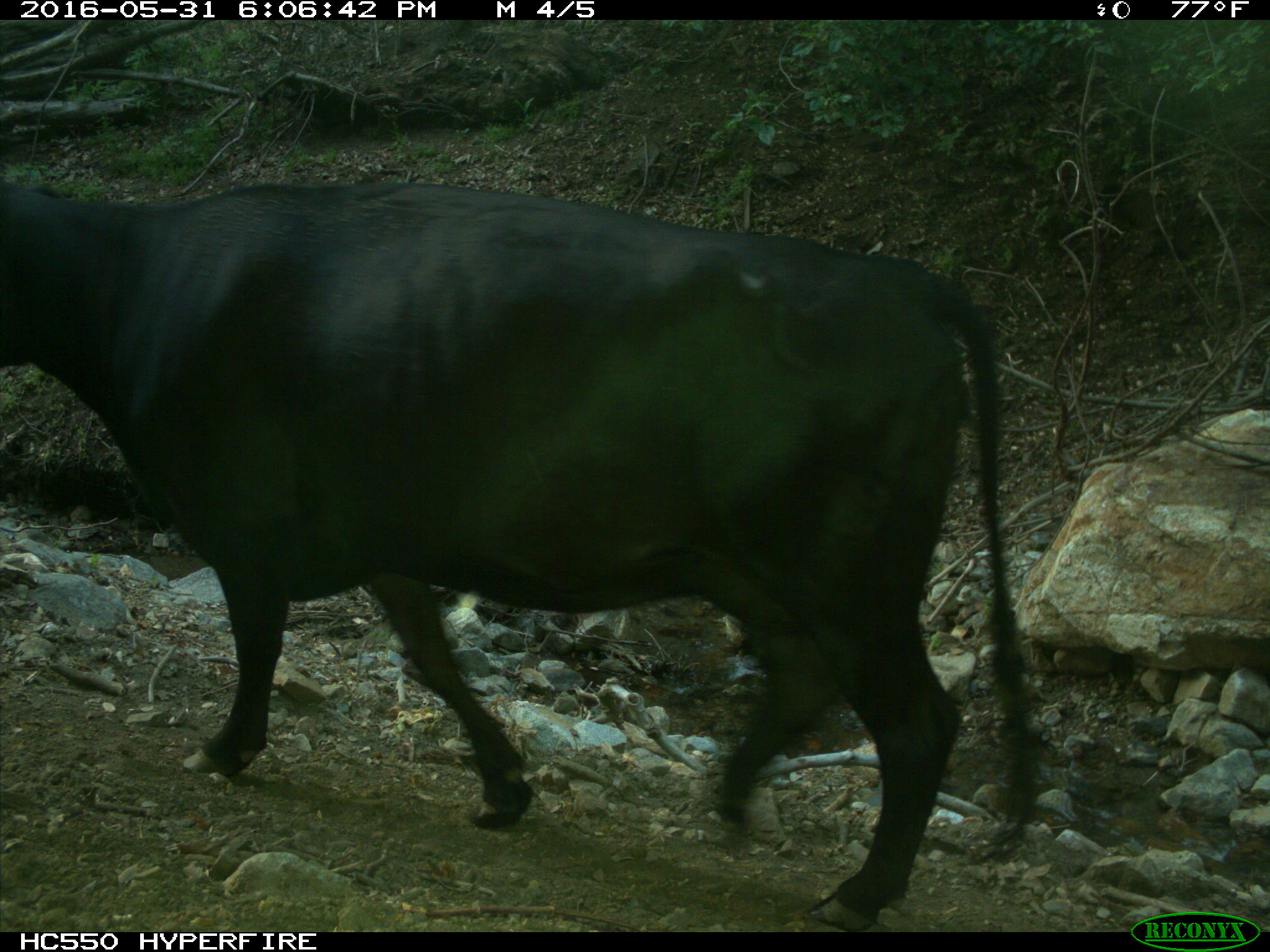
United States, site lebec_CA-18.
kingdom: Animalia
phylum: Chordata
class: Mammalia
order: Artiodactyla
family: Bovidae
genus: Bos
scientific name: Bos taurus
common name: domestic cow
Bos taurus (domestic cow).